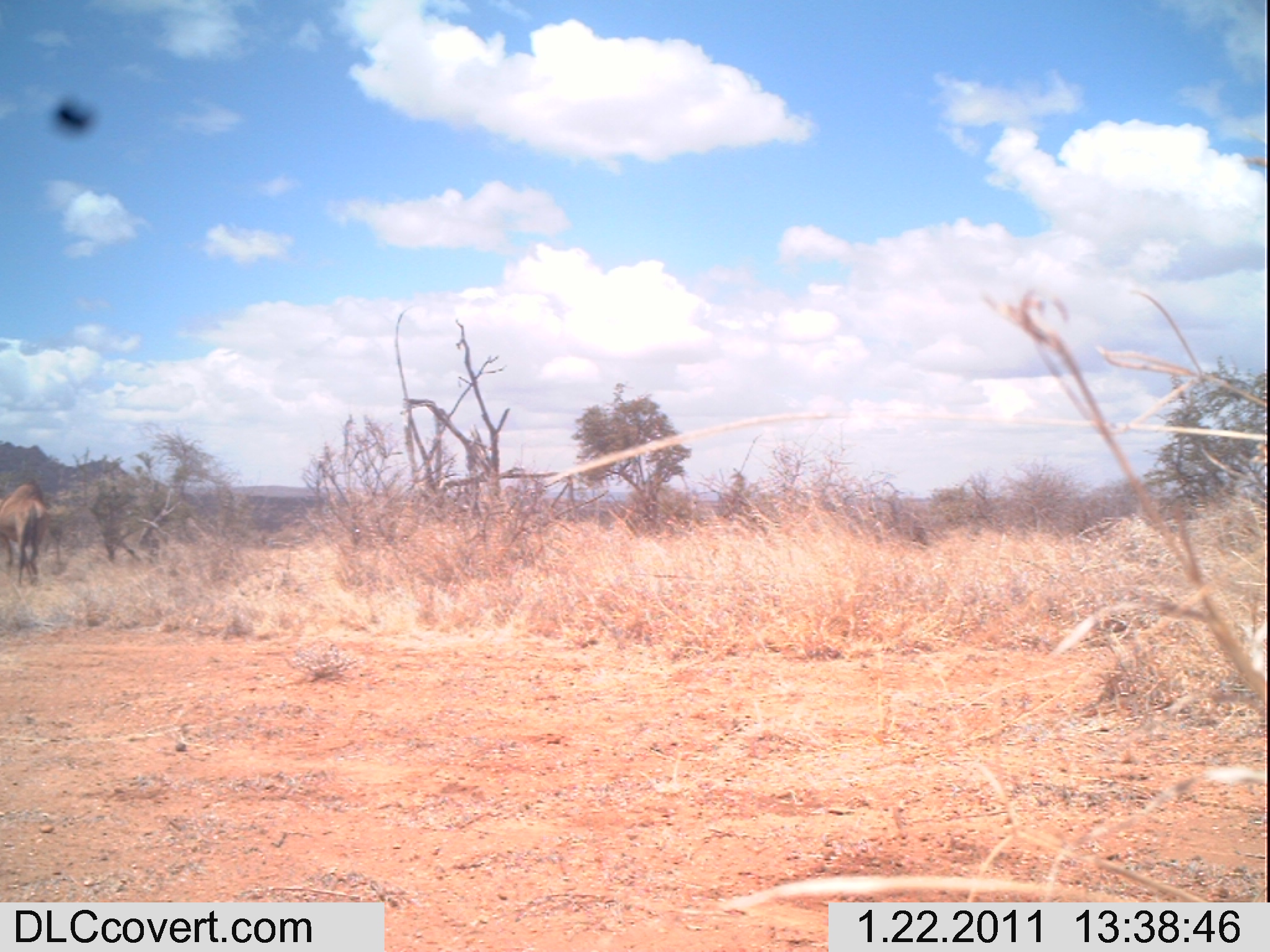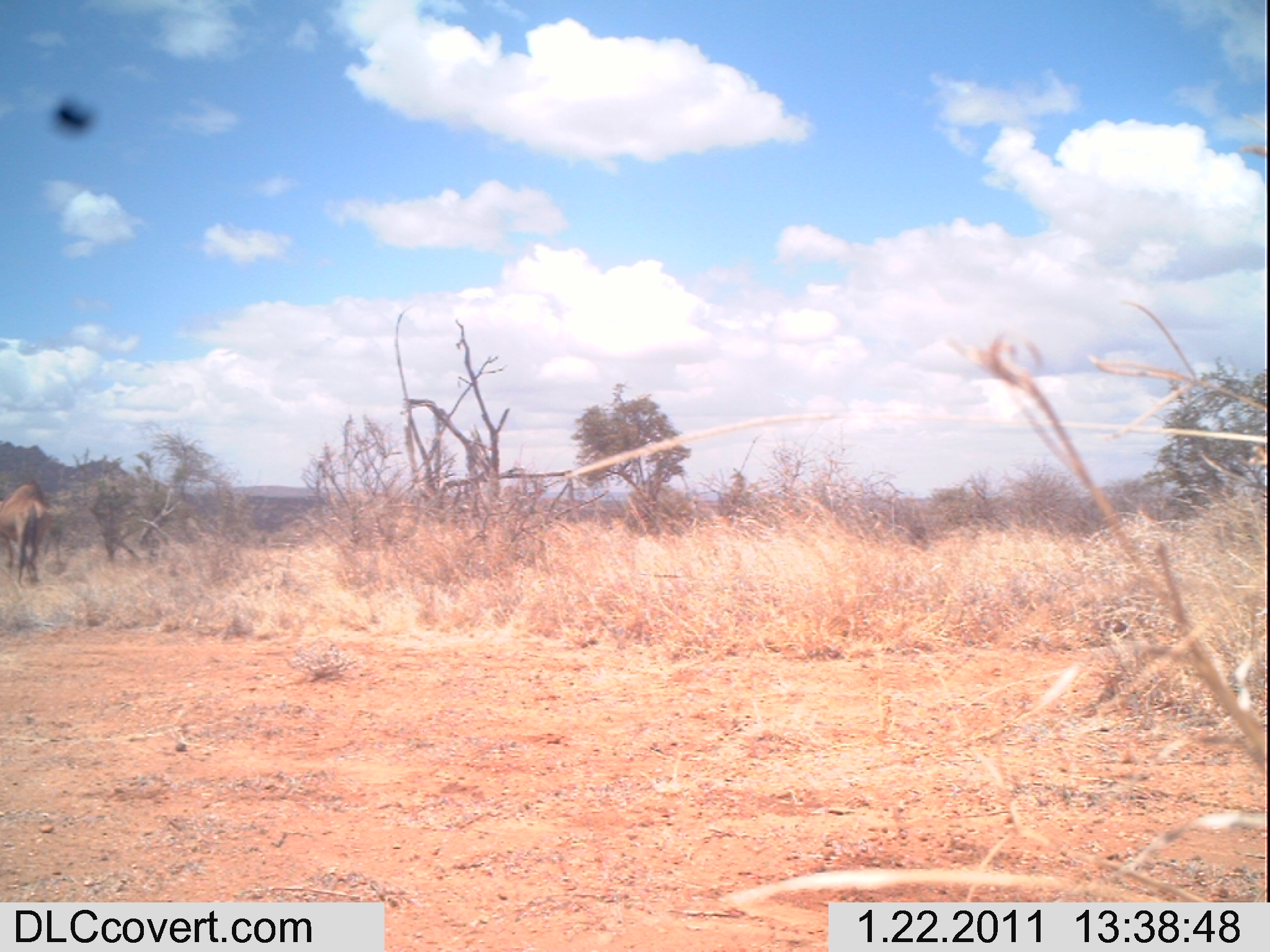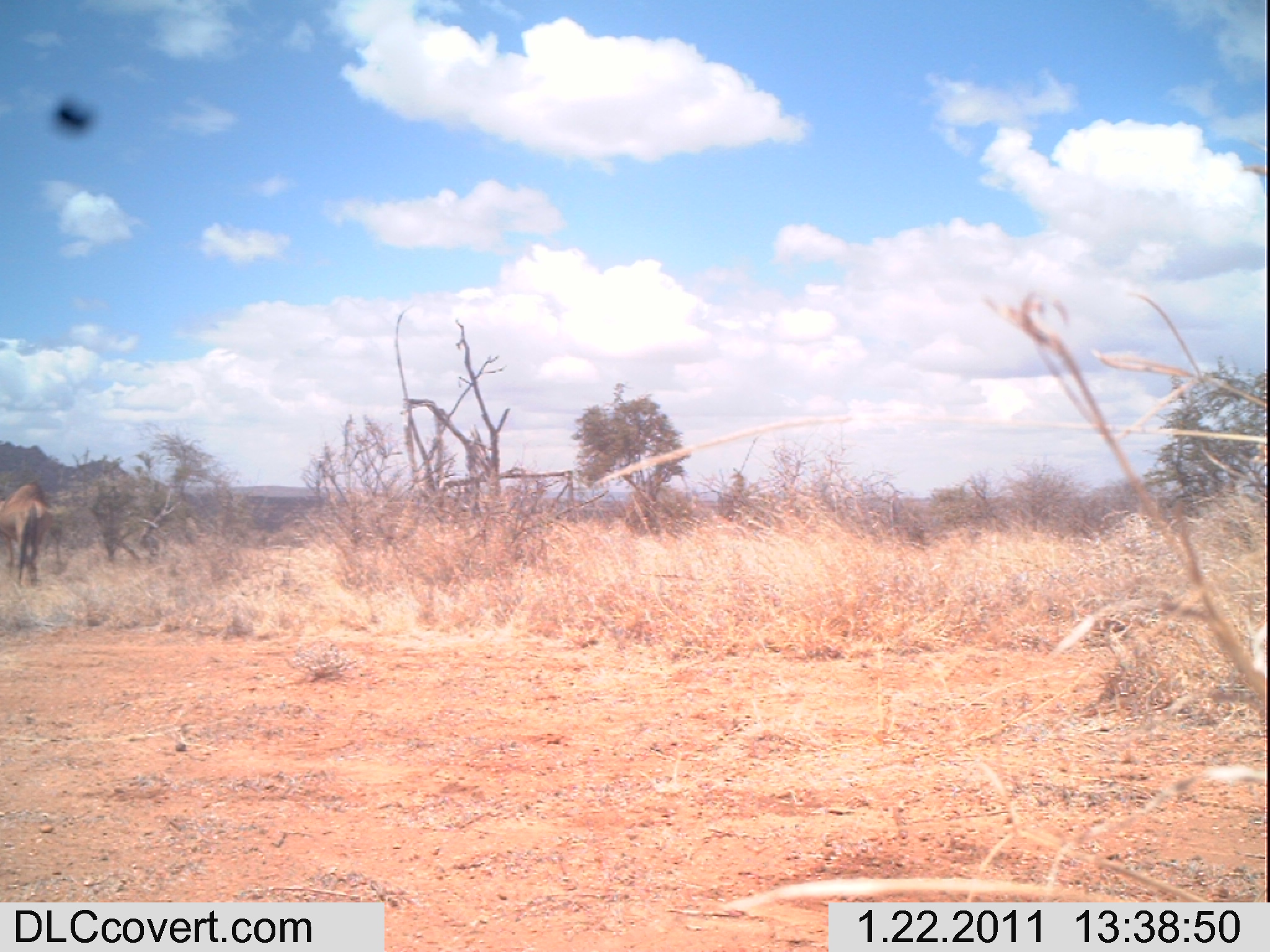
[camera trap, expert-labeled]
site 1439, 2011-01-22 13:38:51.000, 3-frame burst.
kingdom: Animalia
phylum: Chordata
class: Mammalia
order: Artiodactyla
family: Bovidae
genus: Madoqua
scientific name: Madoqua guentheri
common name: günther's dik-dik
Madoqua guentheri (günther's dik-dik), count 1.